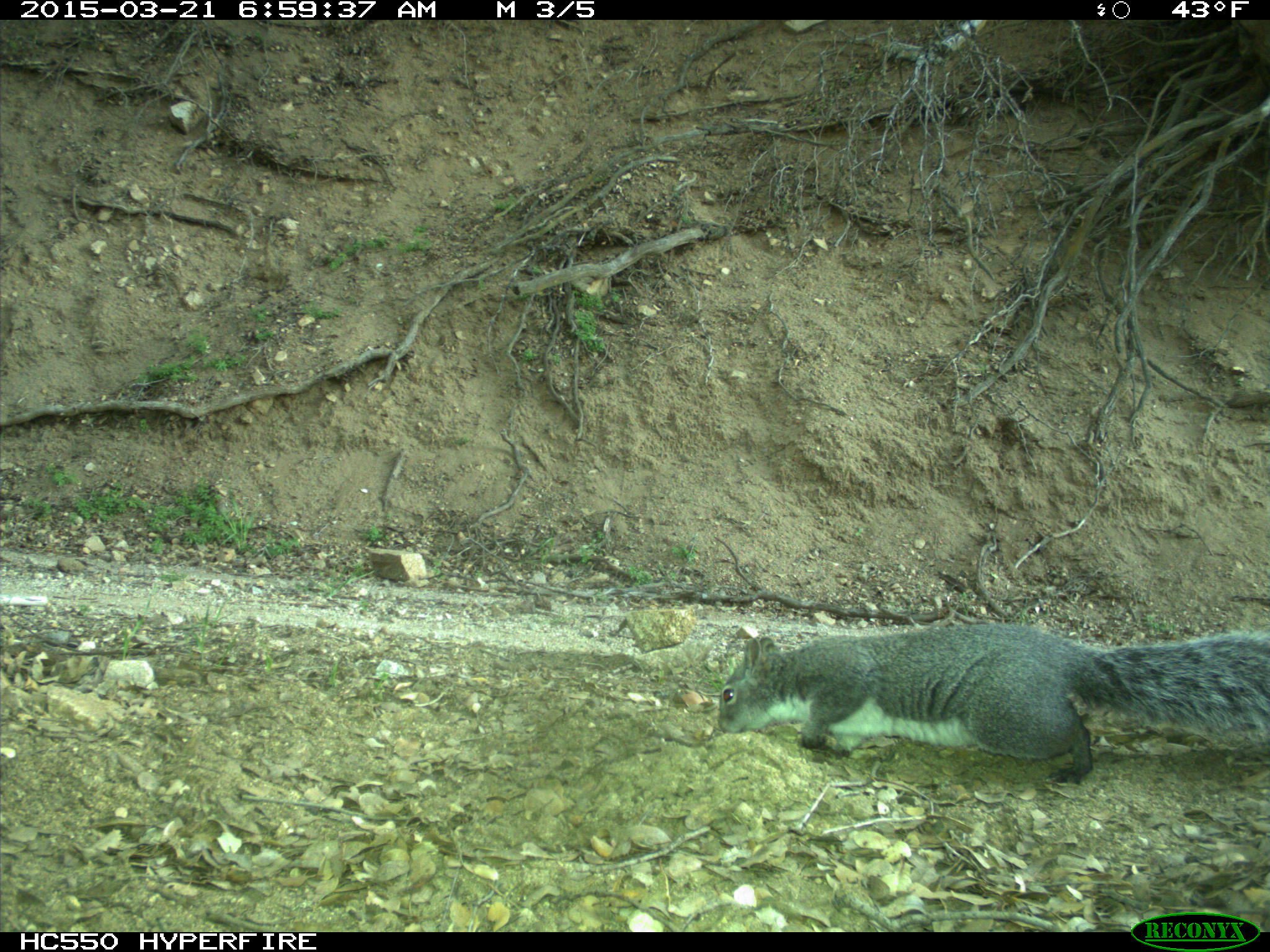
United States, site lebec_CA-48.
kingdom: Animalia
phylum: Chordata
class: Mammalia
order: Rodentia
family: Sciuridae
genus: Sciurus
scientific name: Sciurus carolinensis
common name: eastern gray squirrel